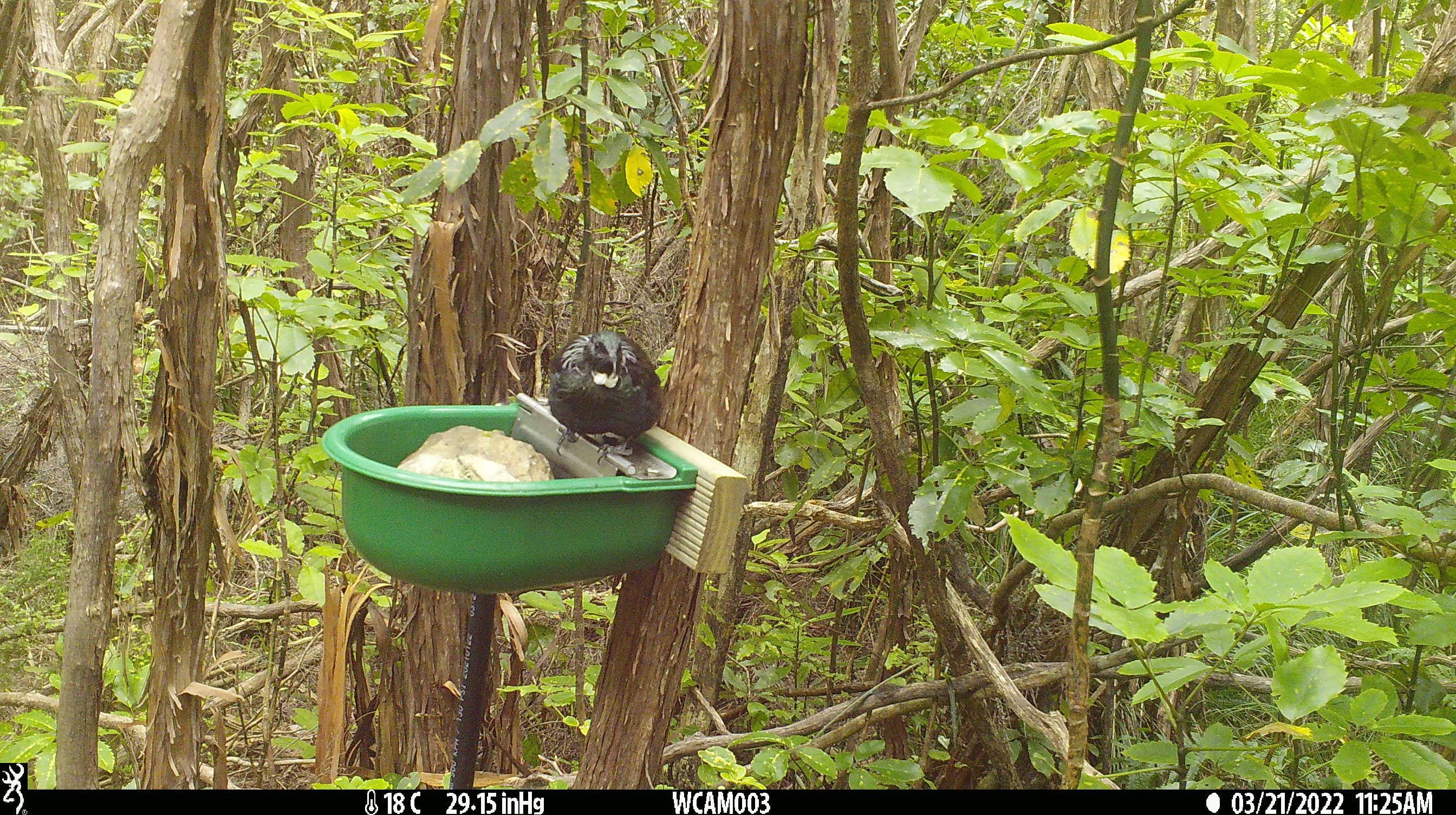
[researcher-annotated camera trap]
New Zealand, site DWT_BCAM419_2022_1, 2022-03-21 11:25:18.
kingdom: Animalia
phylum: Chordata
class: Aves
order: Passeriformes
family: Meliphagidae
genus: Prosthemadera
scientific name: Prosthemadera novaeseelandiae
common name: tui